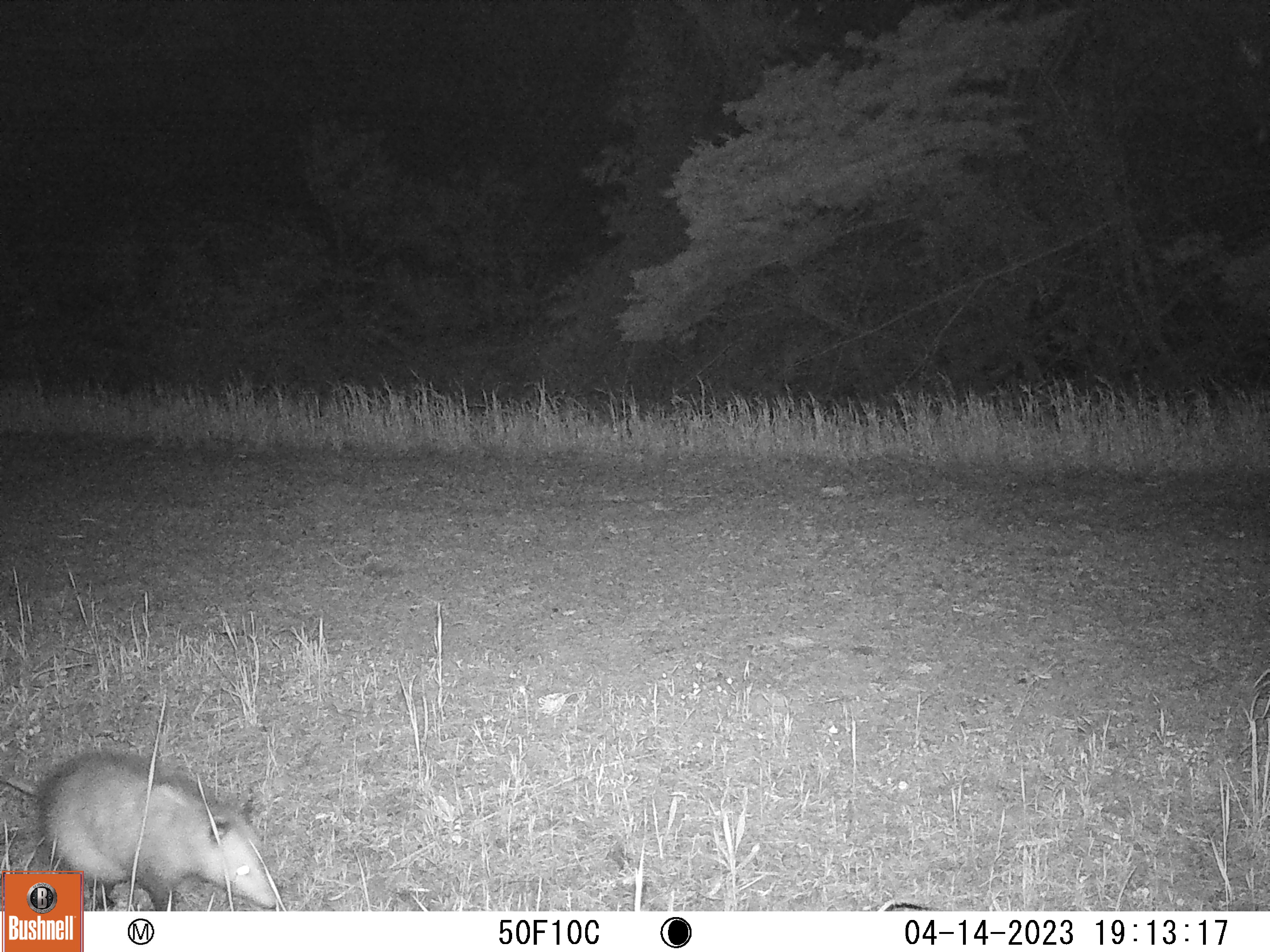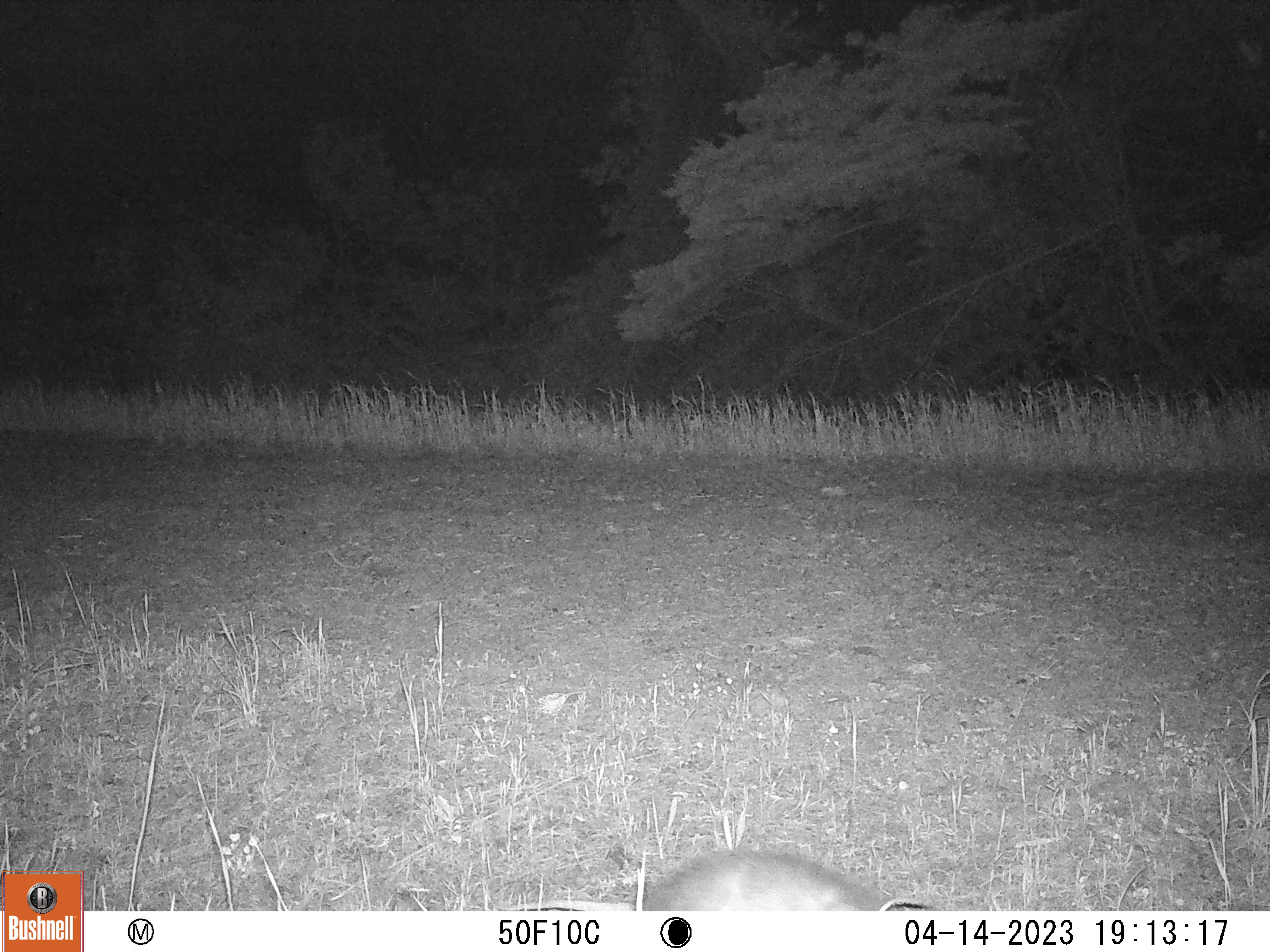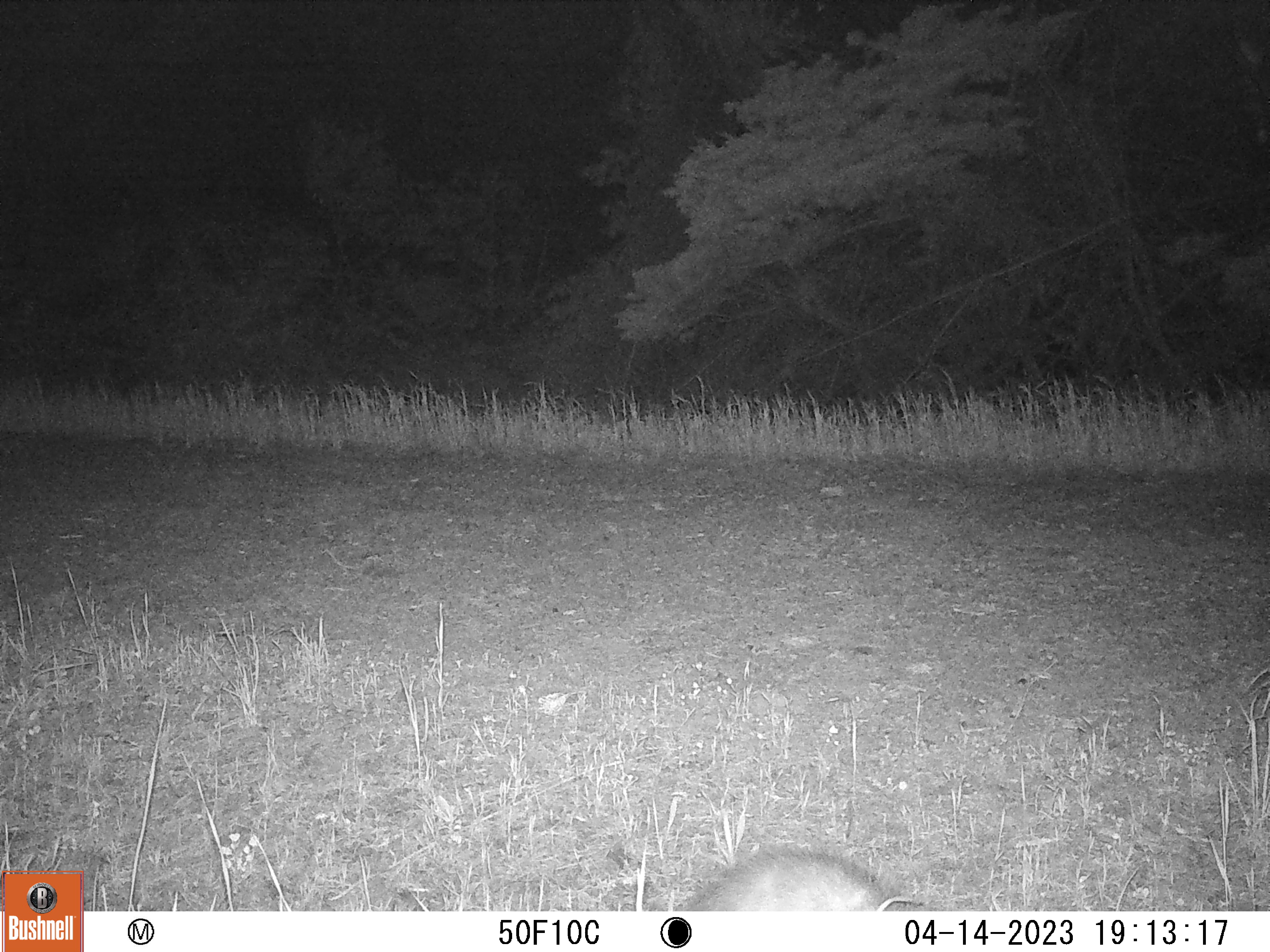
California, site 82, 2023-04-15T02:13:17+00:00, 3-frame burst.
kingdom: Animalia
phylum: Chordata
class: Mammalia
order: Didelphimorphia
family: Didelphidae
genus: Didelphis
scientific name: Didelphis virginiana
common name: virginia opossum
Virginia opossum (Didelphis virginiana).